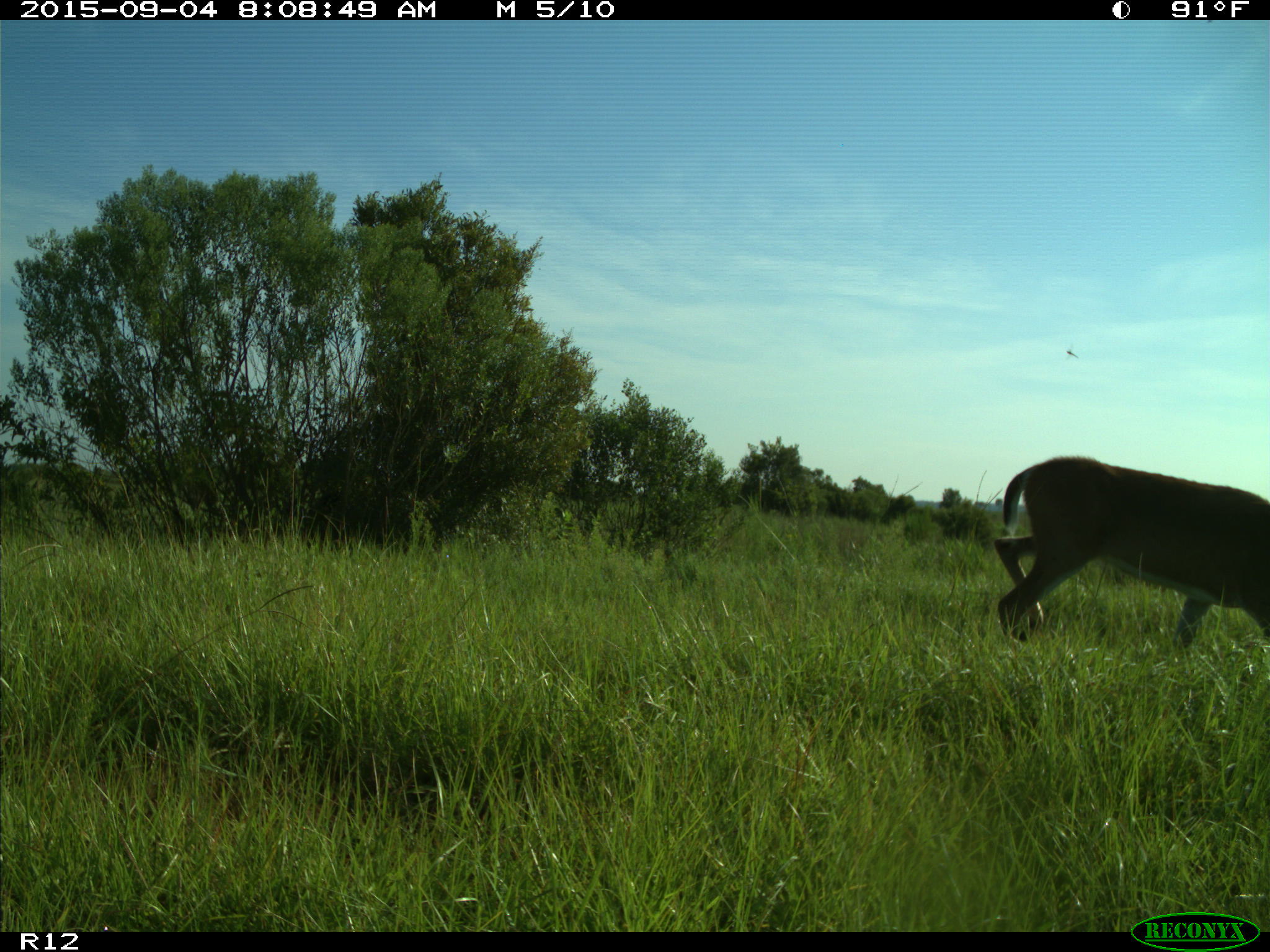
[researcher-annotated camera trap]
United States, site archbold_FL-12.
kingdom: Animalia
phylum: Chordata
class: Mammalia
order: Artiodactyla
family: Cervidae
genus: Odocoileus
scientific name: Odocoileus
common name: deer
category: unidentified deer